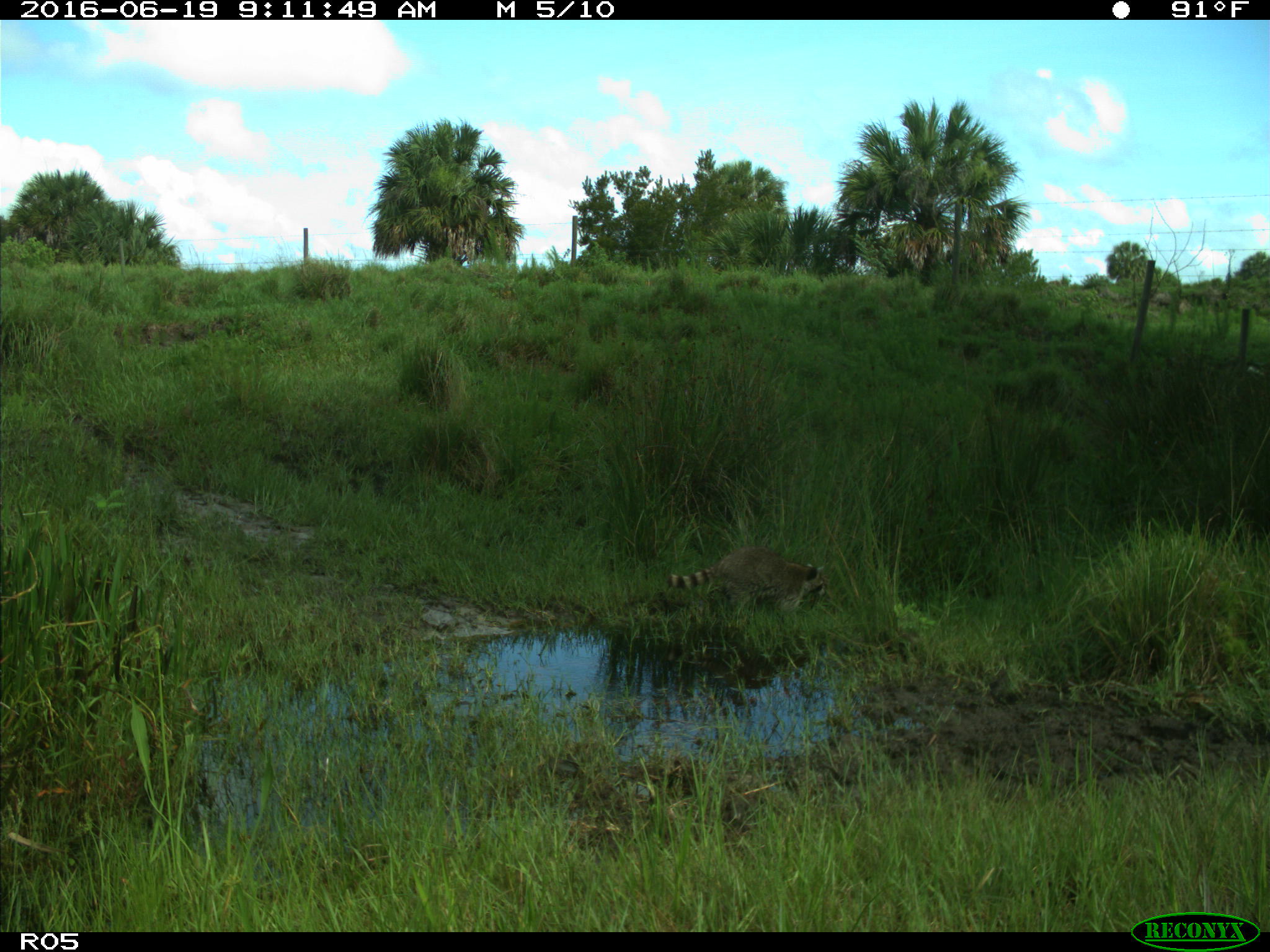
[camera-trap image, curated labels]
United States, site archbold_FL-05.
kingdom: Animalia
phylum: Chordata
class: Mammalia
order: Carnivora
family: Procyonidae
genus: Procyon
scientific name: Procyon lotor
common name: common raccoon